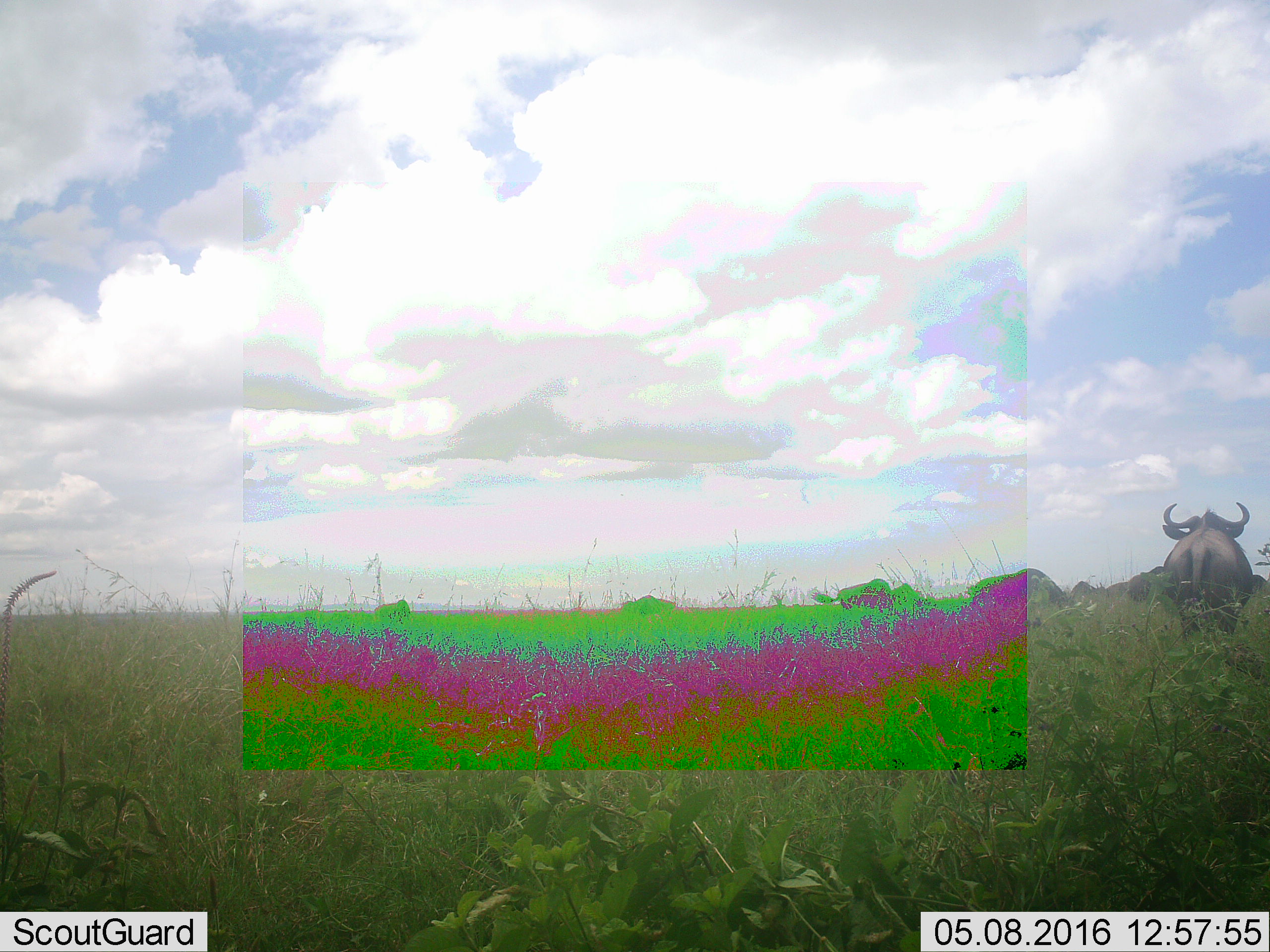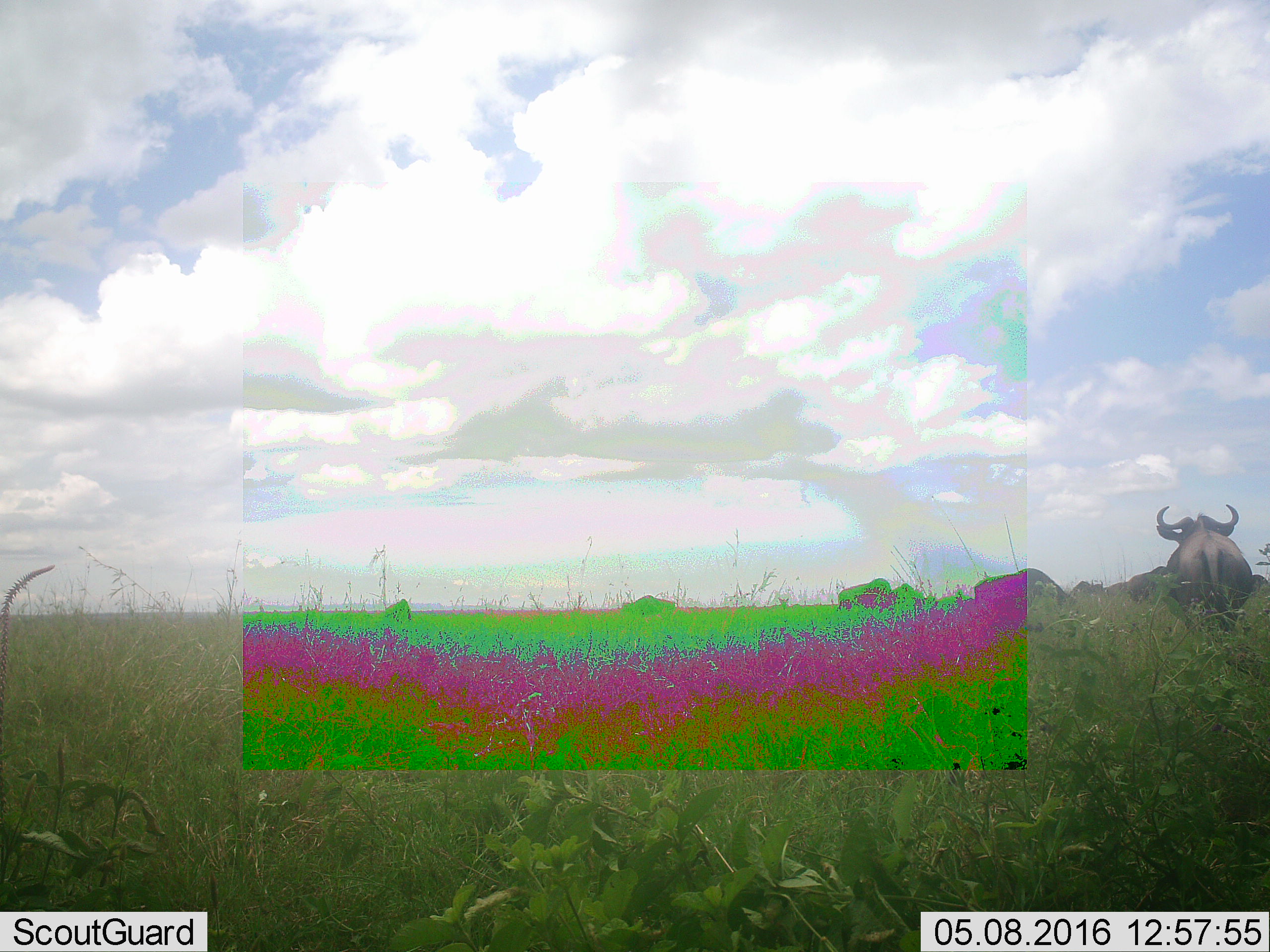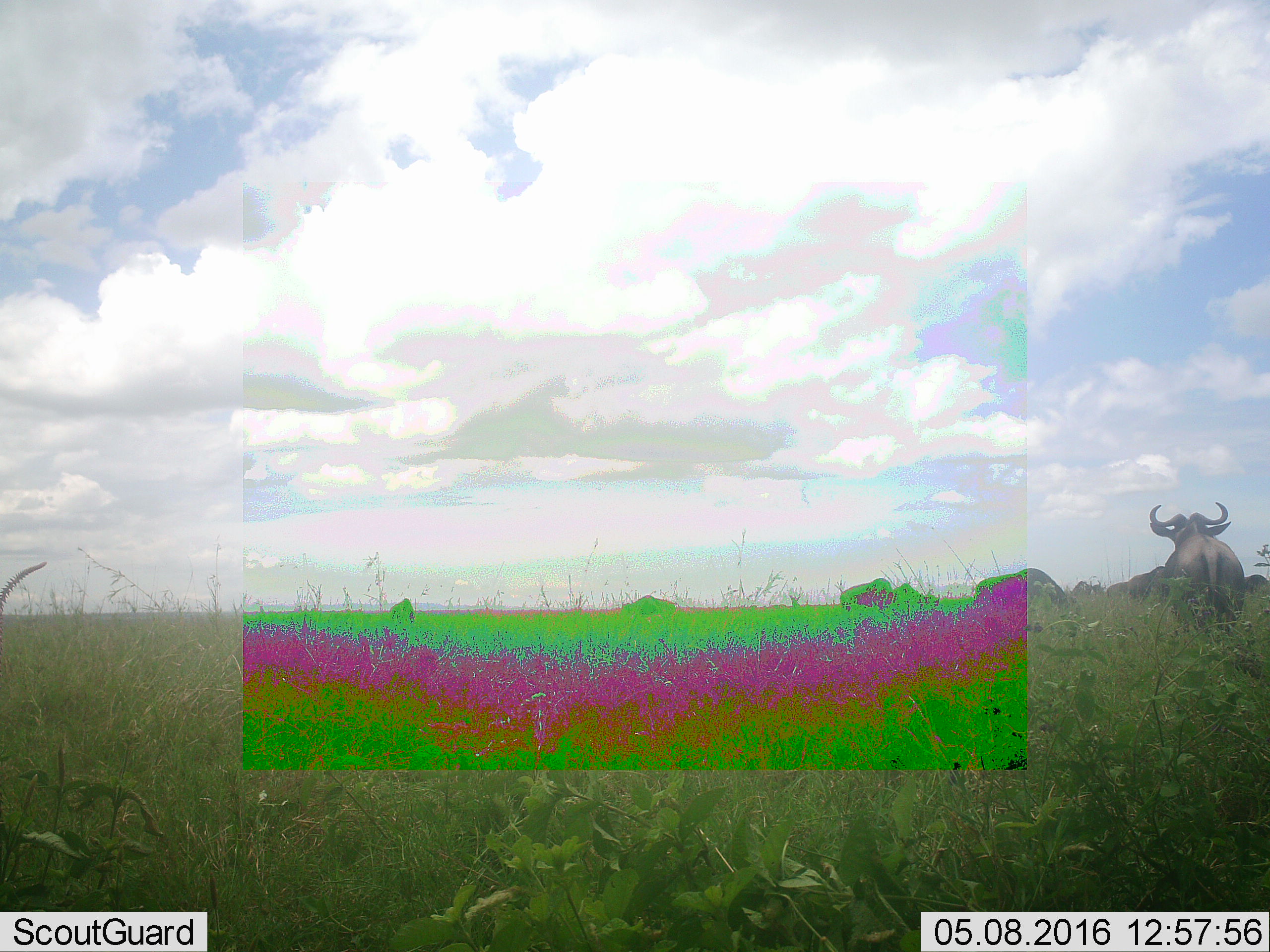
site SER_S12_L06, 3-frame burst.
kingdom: Animalia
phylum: Chordata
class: Mammalia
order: Artiodactyla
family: Bovidae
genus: Syncerus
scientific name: Syncerus caffer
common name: african buffalo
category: buffalo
Buffalo (african buffalo) (Syncerus caffer), count 4. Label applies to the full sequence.